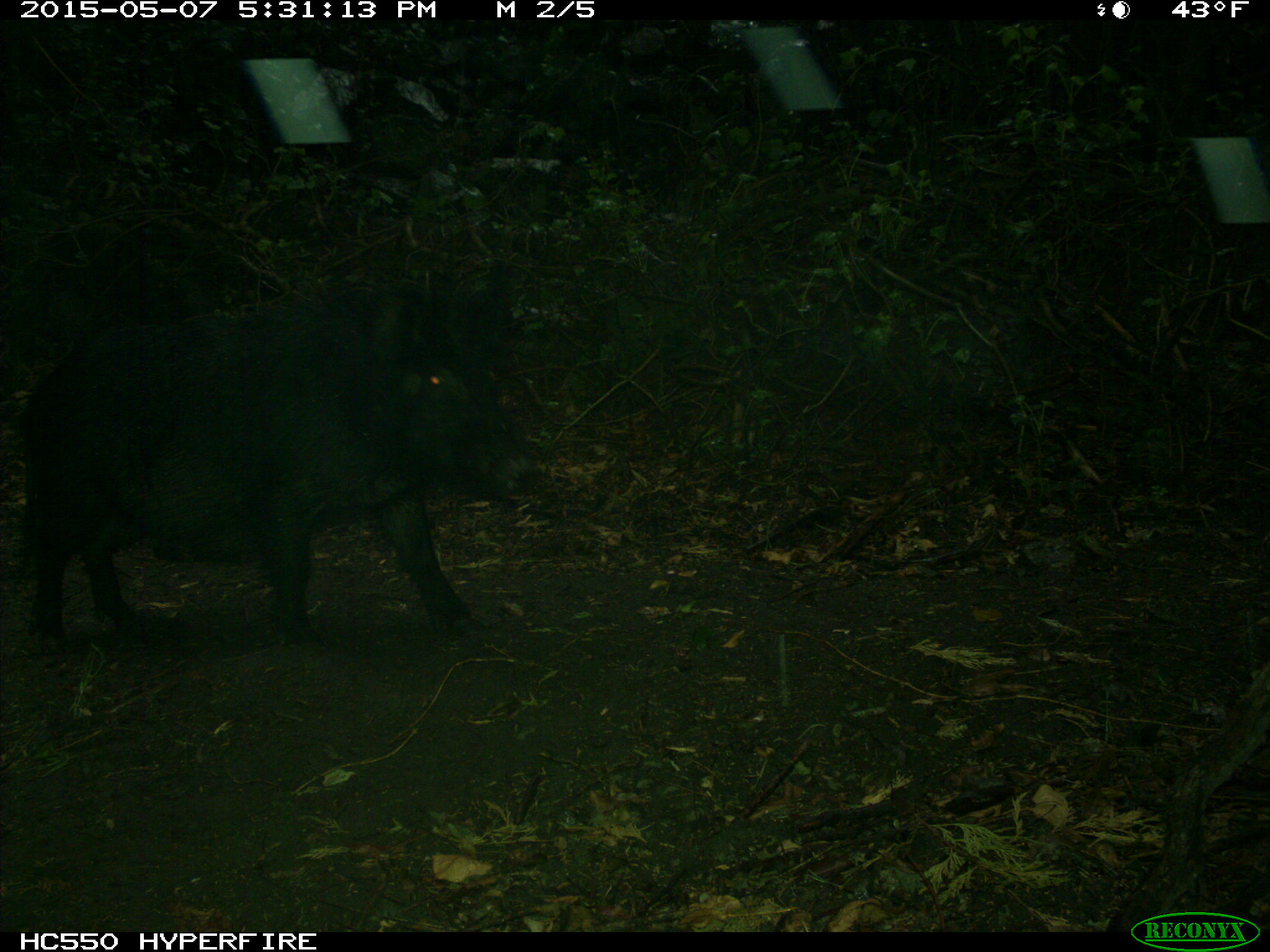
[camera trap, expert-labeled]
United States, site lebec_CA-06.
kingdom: Animalia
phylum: Chordata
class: Mammalia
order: Artiodactyla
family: Suidae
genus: Sus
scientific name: Sus scrofa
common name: wild boar